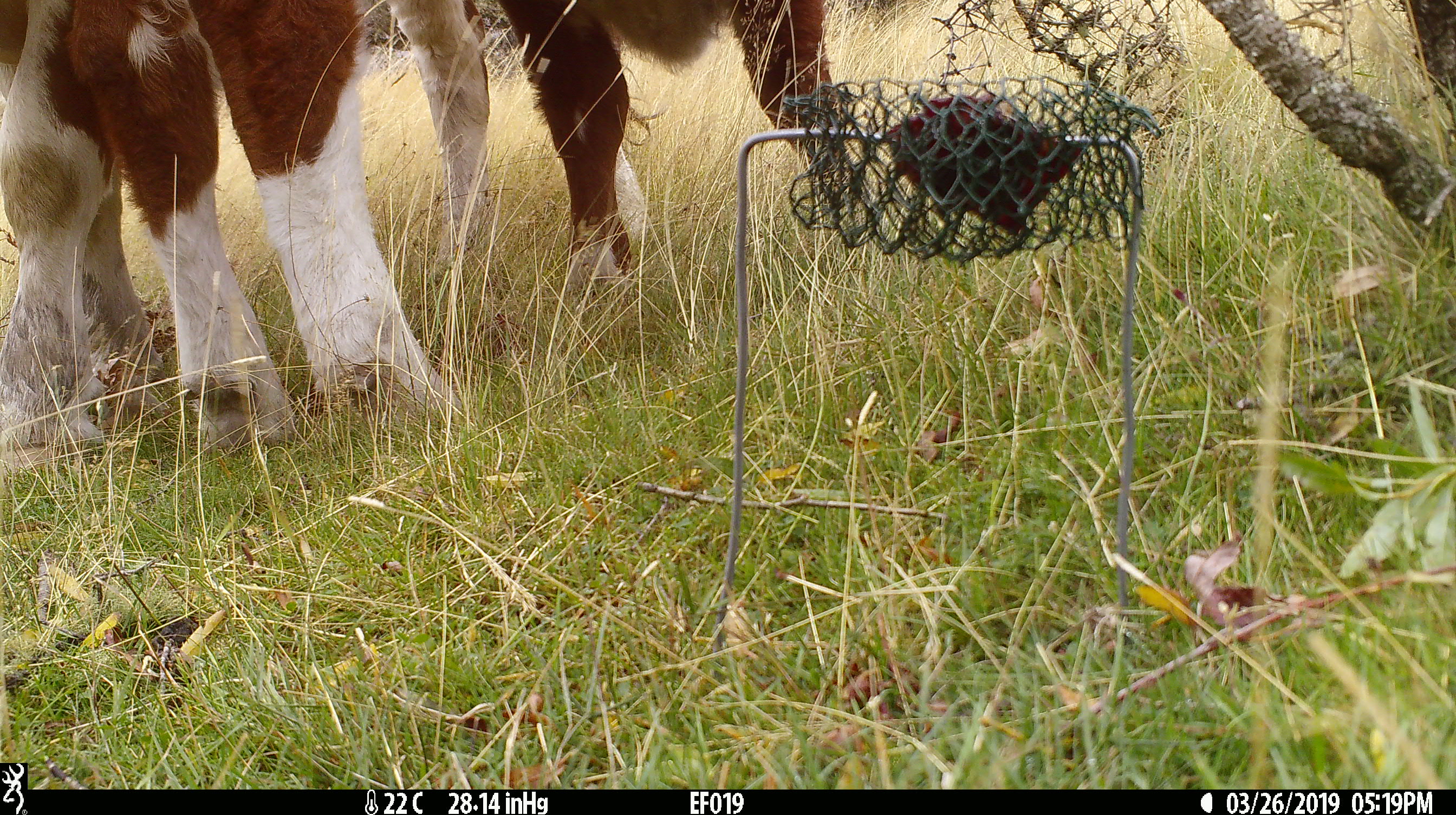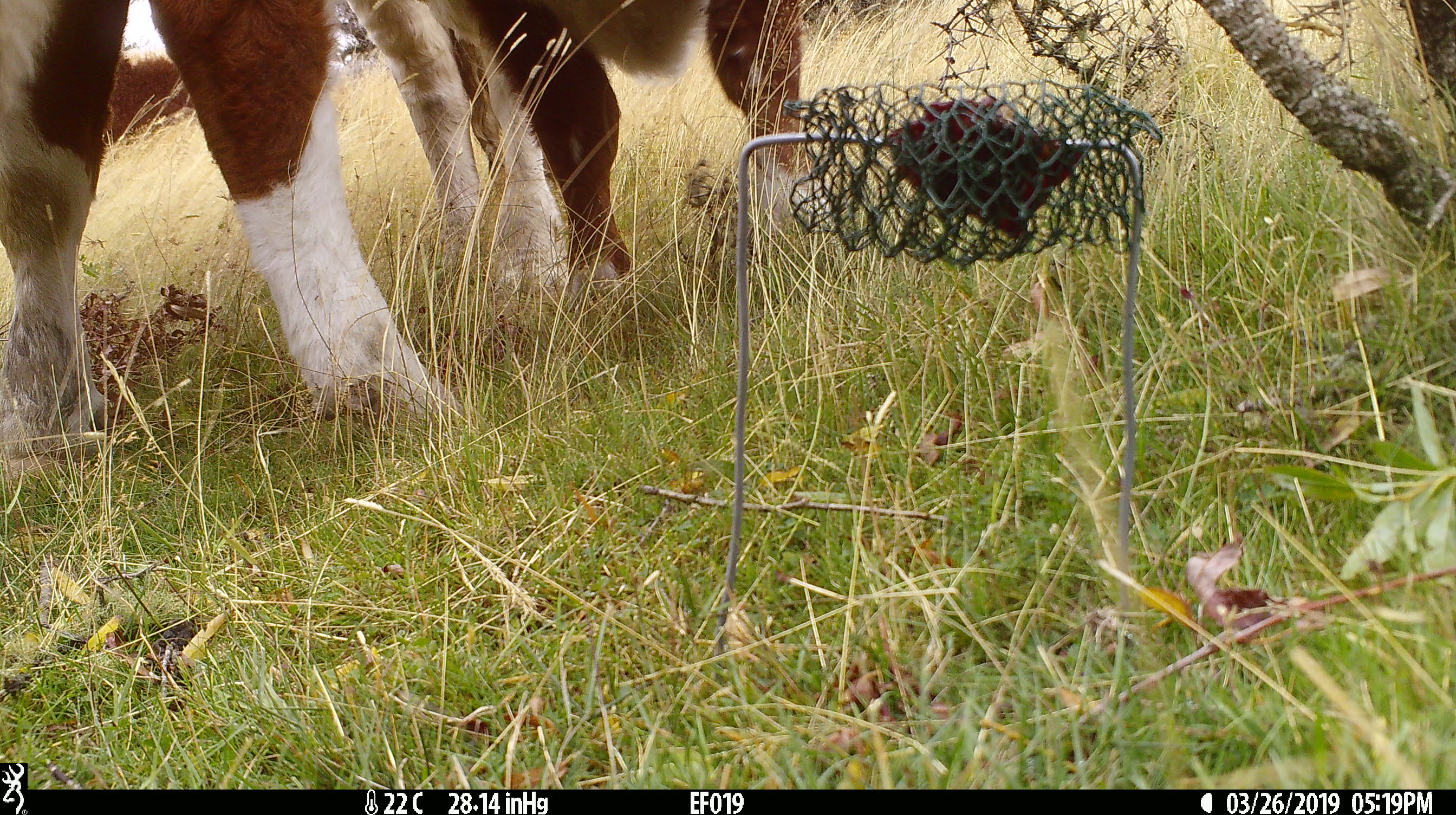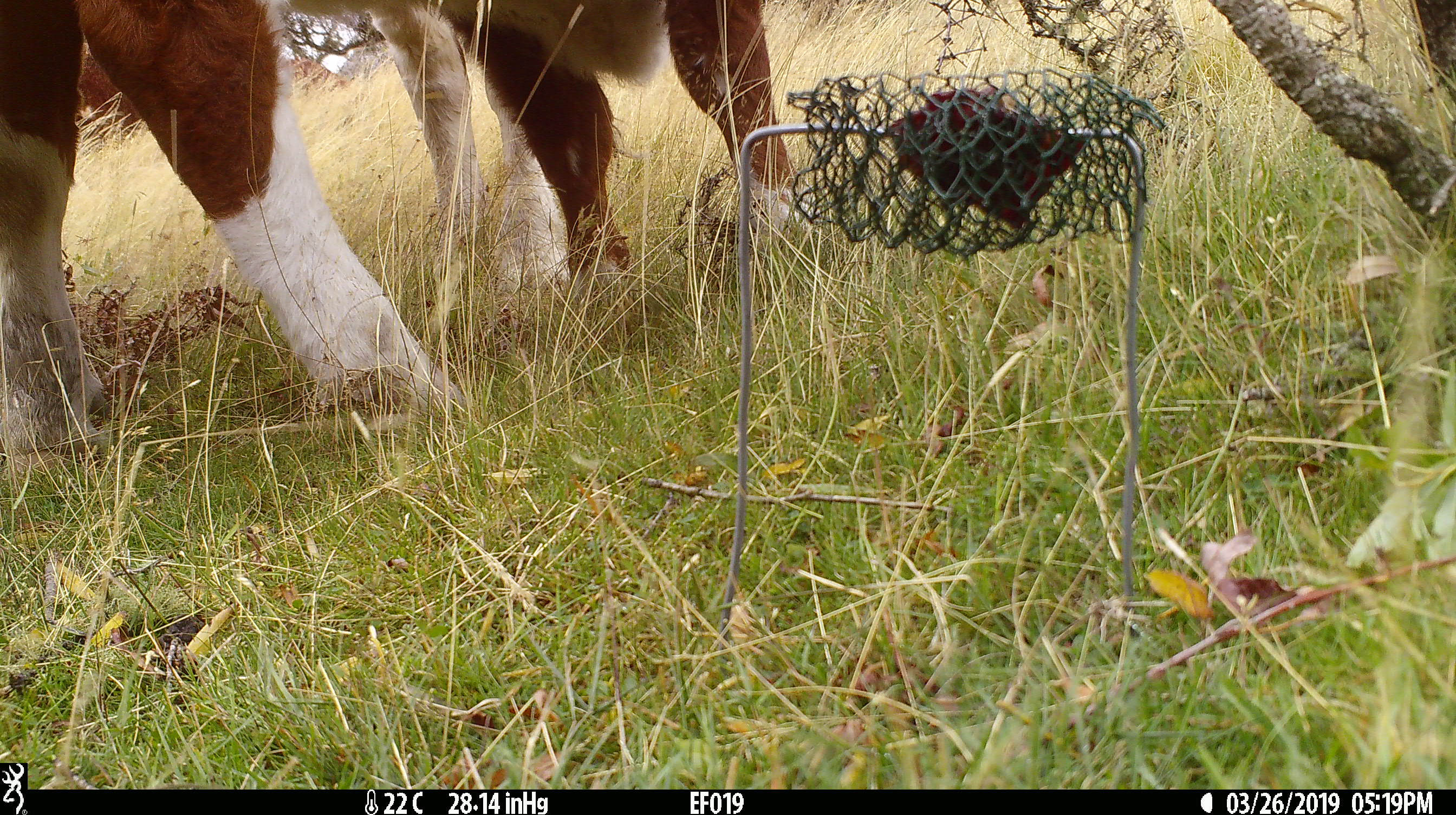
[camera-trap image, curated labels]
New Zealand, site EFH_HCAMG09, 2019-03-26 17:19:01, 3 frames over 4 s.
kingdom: Animalia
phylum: Chordata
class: Mammalia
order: Artiodactyla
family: Bovidae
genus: Bos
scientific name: Bos taurus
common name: domestic cow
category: cow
Cow (domestic cow) (Bos taurus).